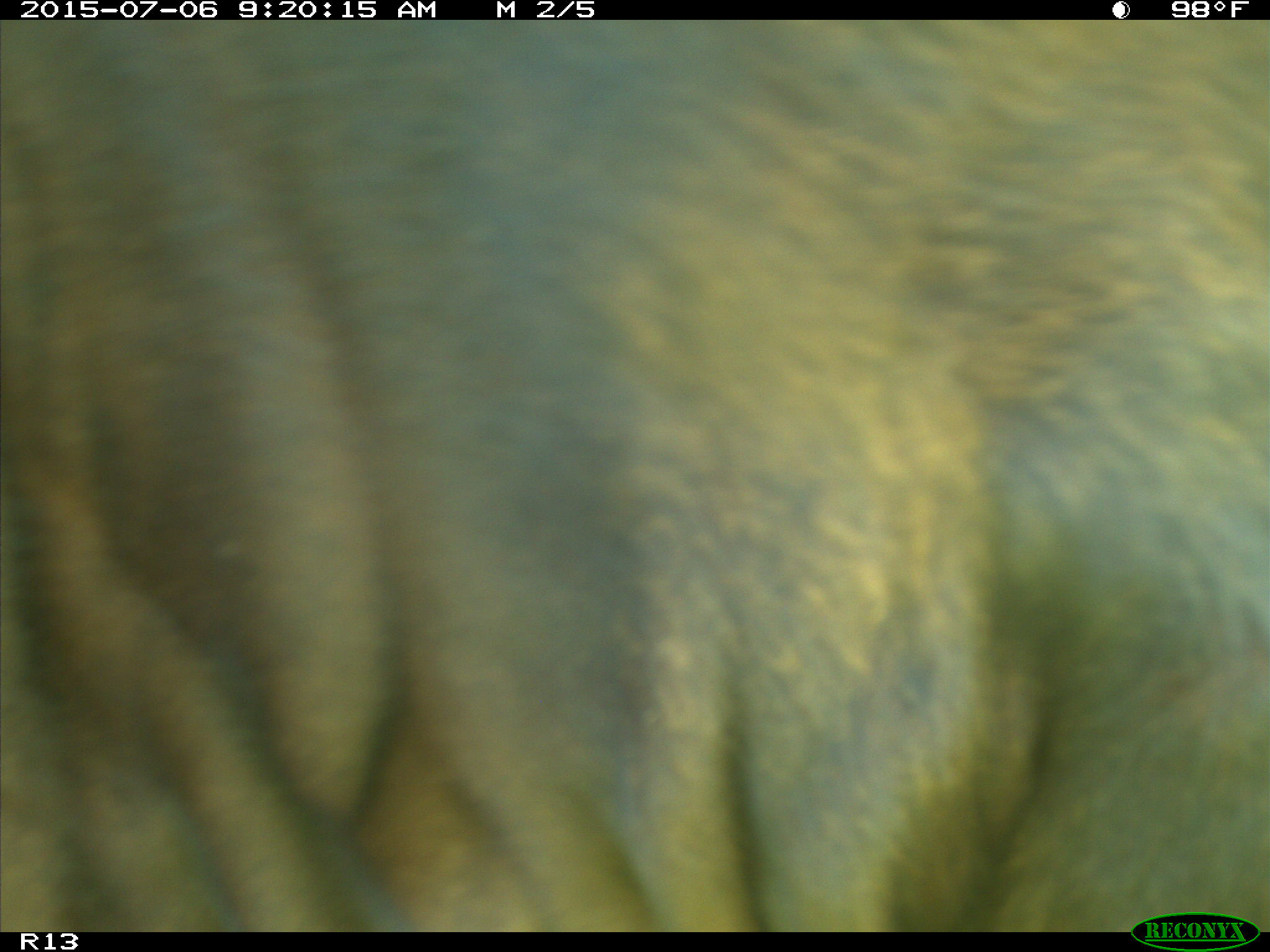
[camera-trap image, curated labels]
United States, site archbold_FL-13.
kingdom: Animalia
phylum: Chordata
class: Mammalia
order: Artiodactyla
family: Bovidae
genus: Bos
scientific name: Bos taurus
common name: domestic cow